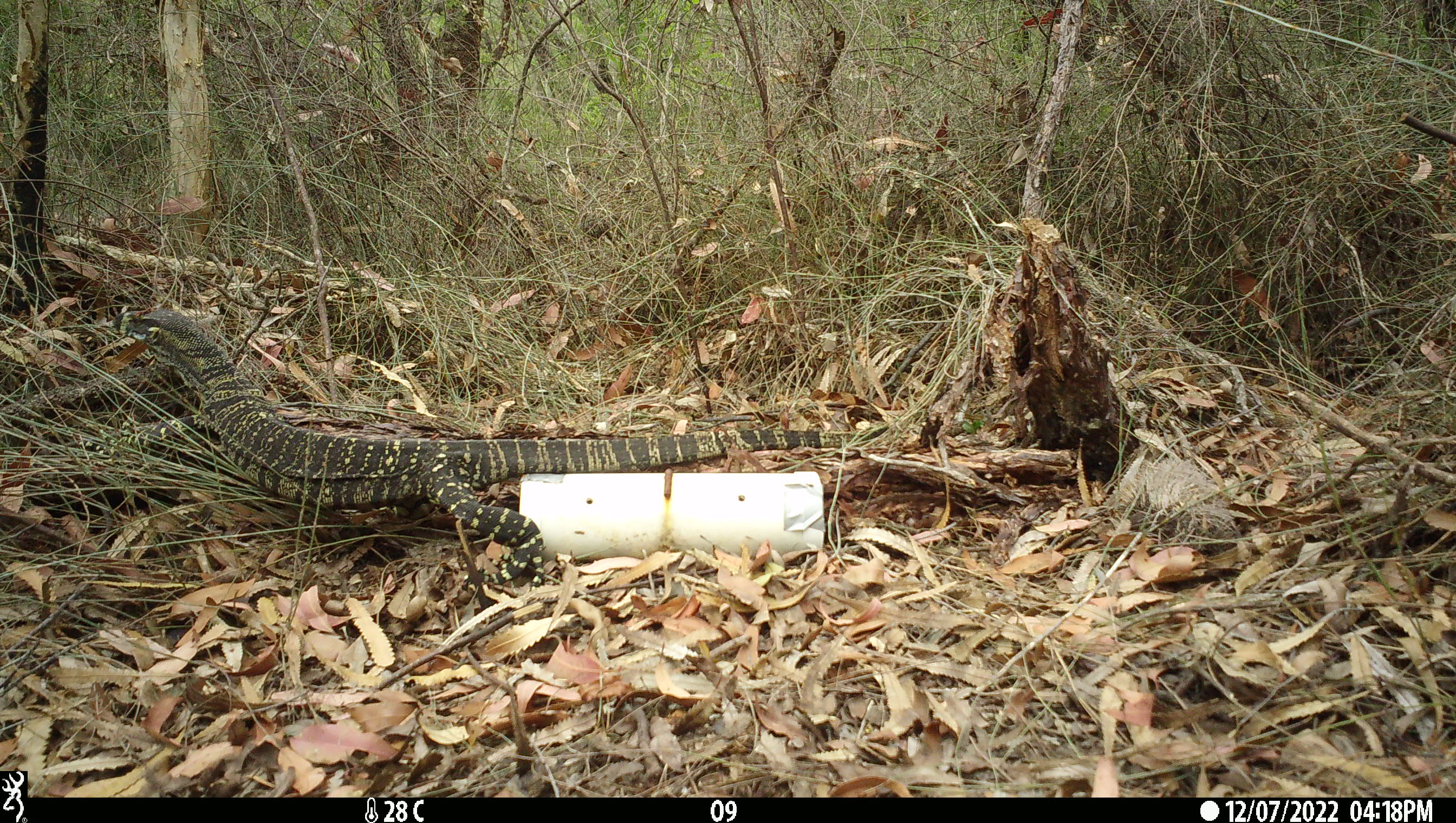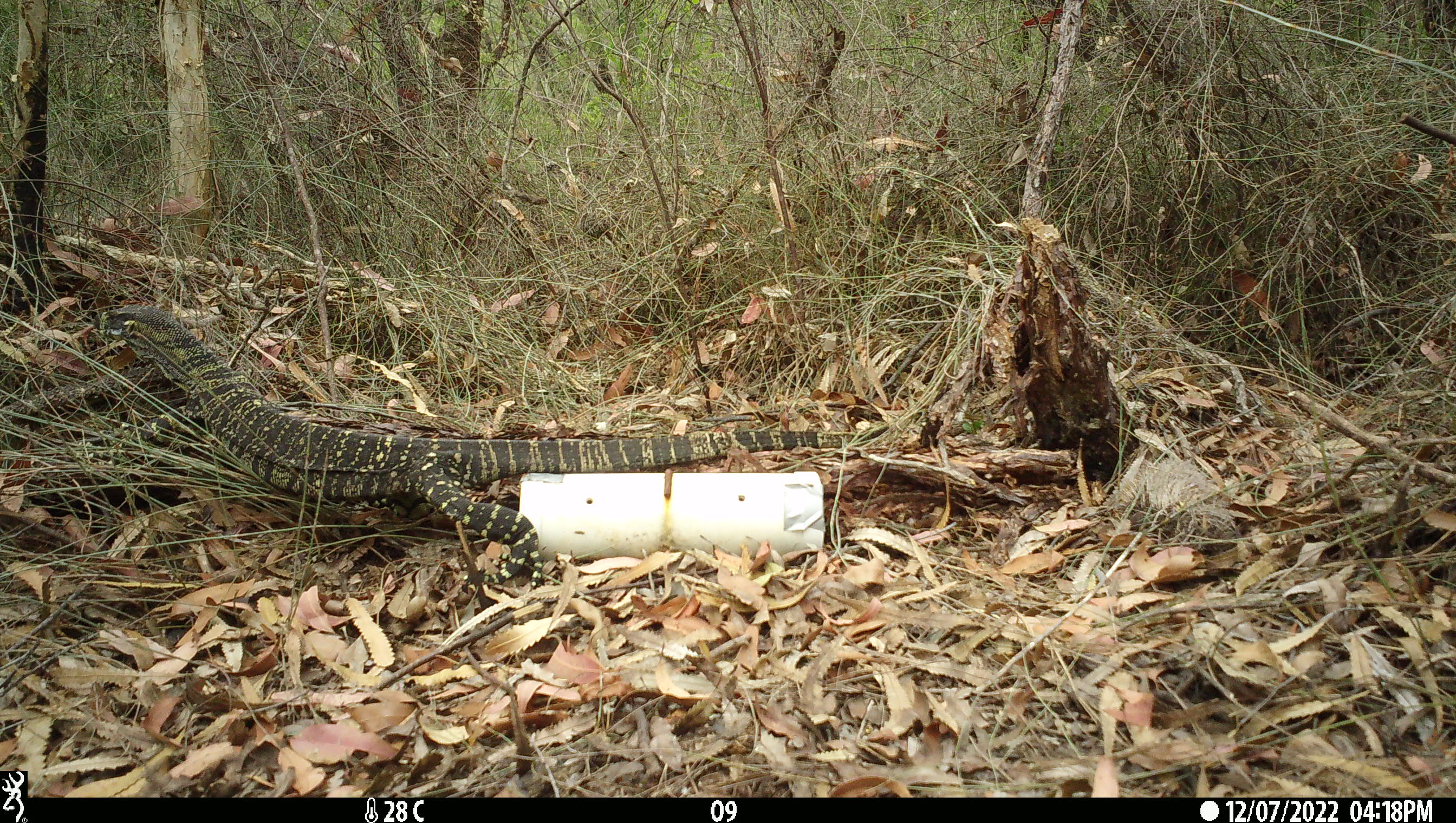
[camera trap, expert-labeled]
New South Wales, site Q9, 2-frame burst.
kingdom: Animalia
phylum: Chordata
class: Reptilia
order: Squamata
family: Varanidae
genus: Varanus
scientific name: Varanus varius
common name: lace monitor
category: goanna